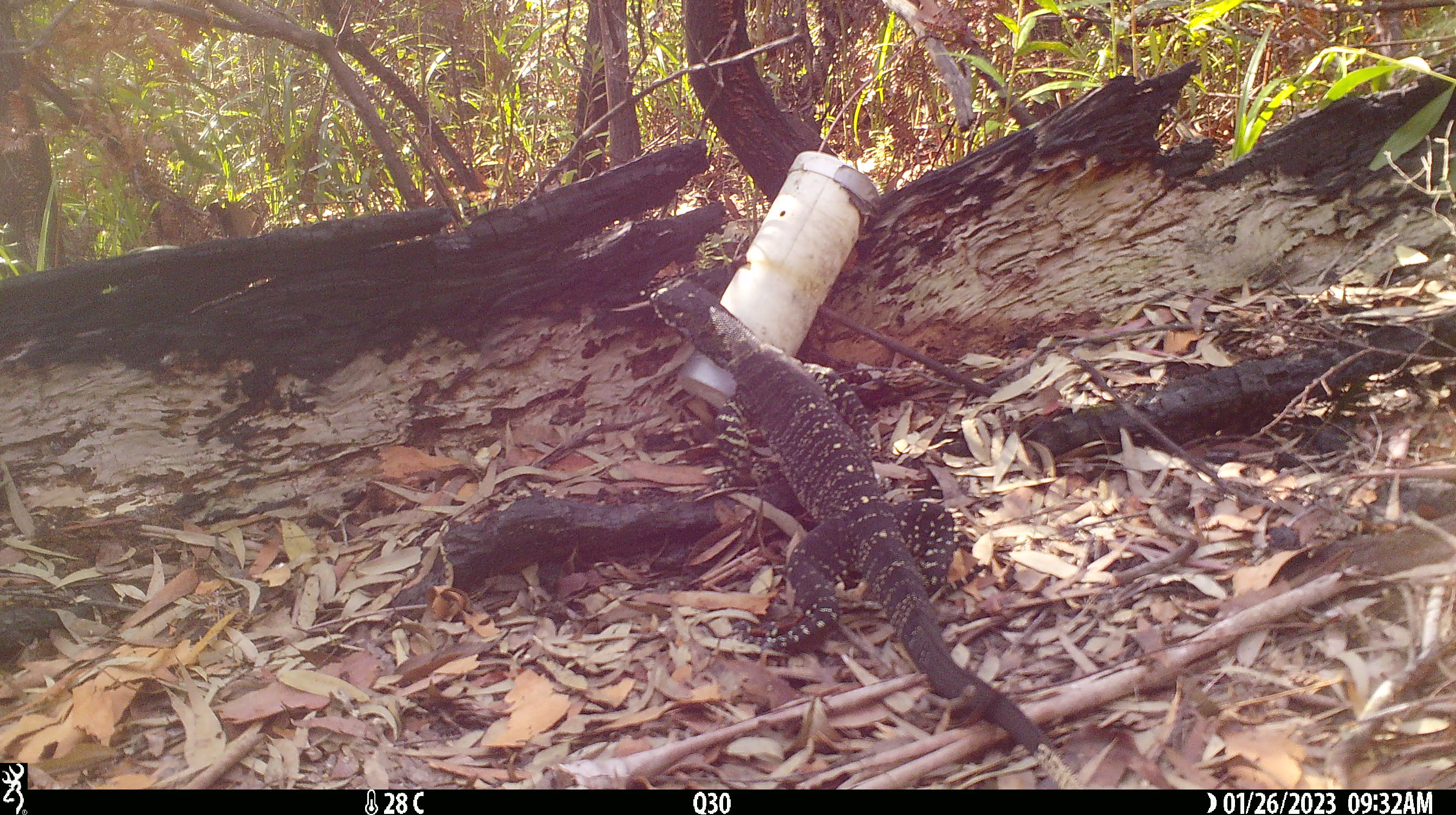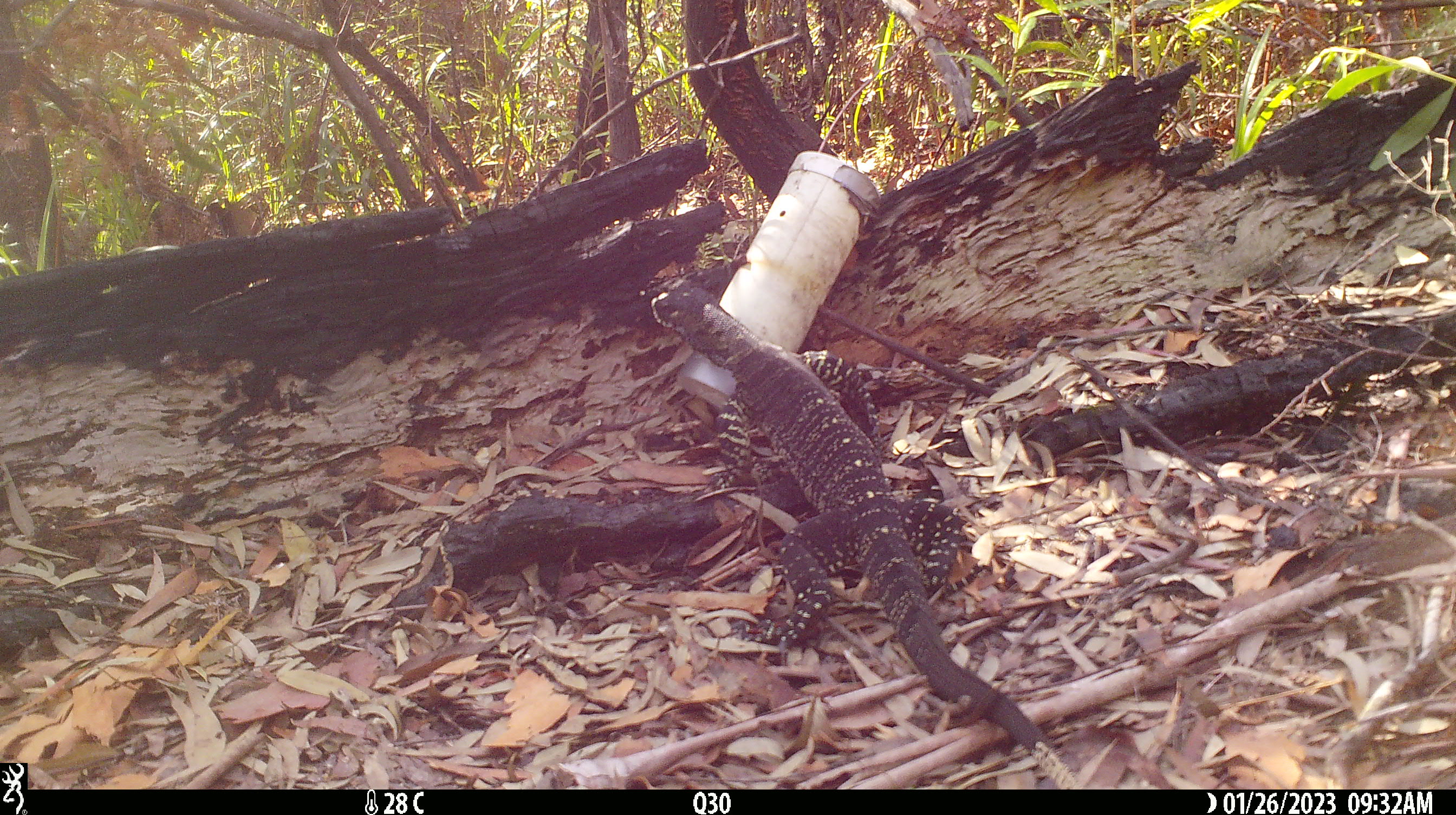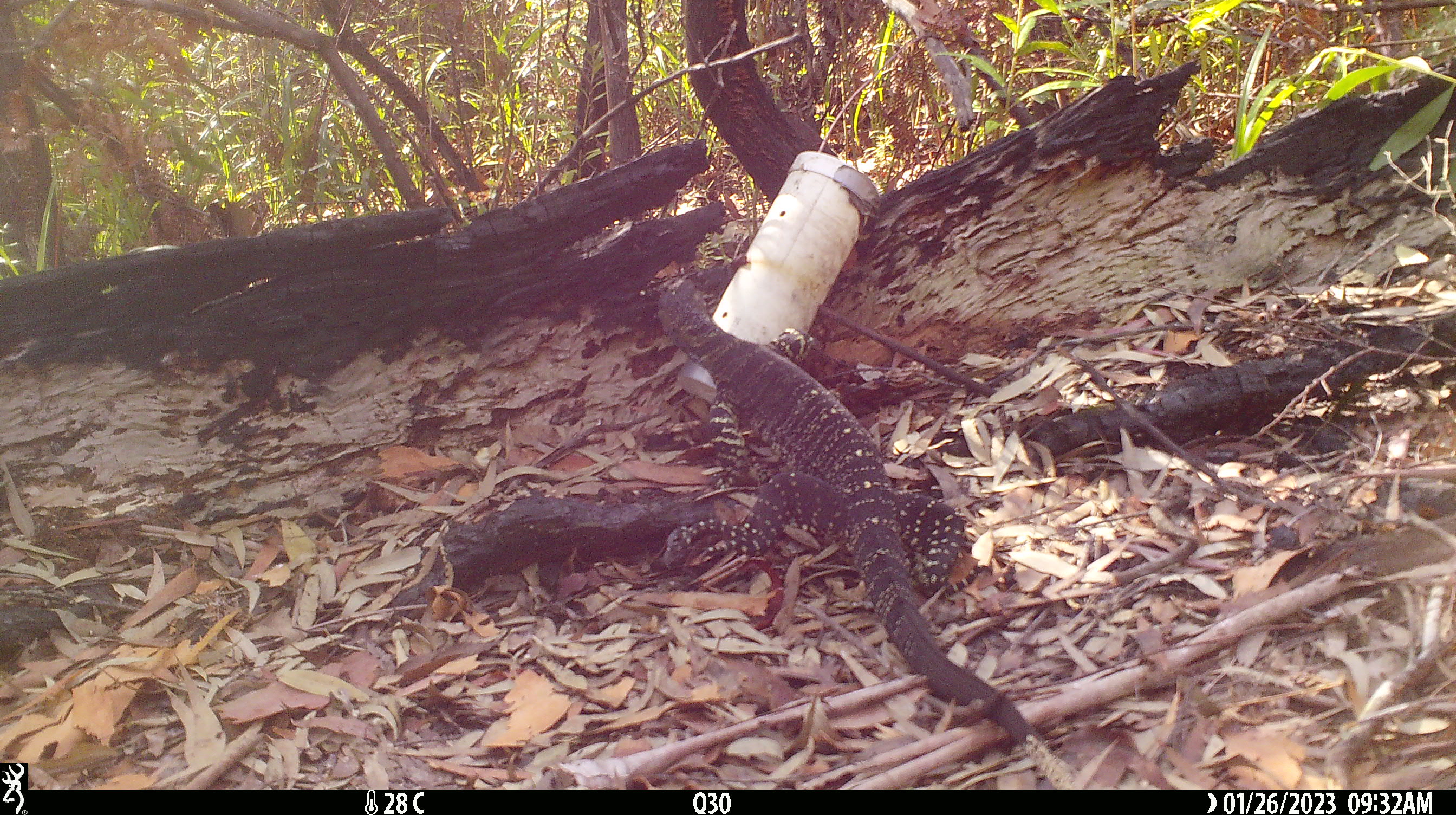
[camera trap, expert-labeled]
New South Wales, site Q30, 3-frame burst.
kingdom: Animalia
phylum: Chordata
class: Reptilia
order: Squamata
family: Varanidae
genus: Varanus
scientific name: Varanus varius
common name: lace monitor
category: goanna